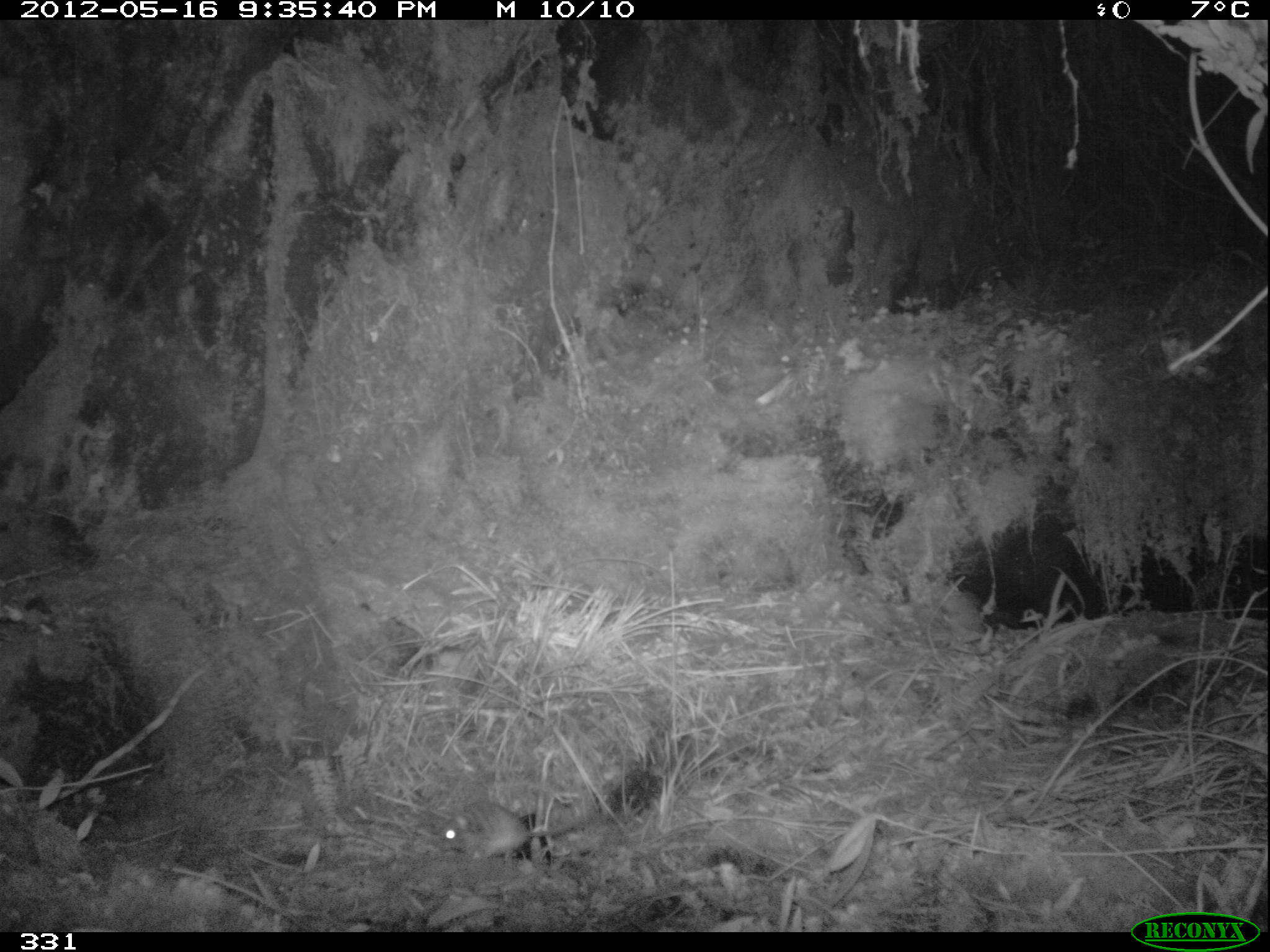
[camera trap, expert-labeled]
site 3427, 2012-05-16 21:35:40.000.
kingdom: Animalia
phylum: Chordata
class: Mammalia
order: Rodentia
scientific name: Rodentia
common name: rodents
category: unknown rodent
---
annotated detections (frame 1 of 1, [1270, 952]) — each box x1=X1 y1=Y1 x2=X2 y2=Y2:
unknown rodent: x1=435 y1=799 x2=629 y2=860